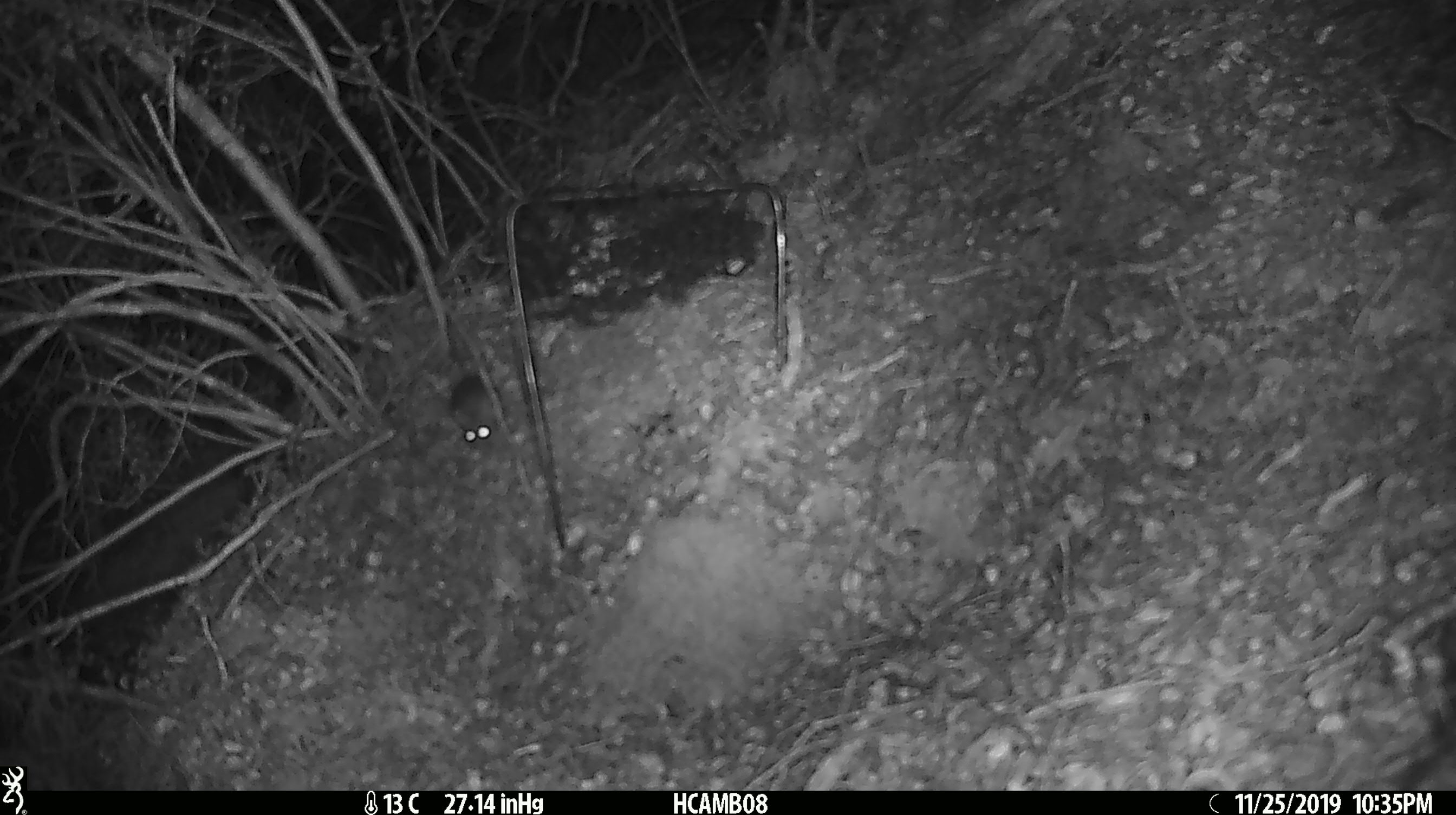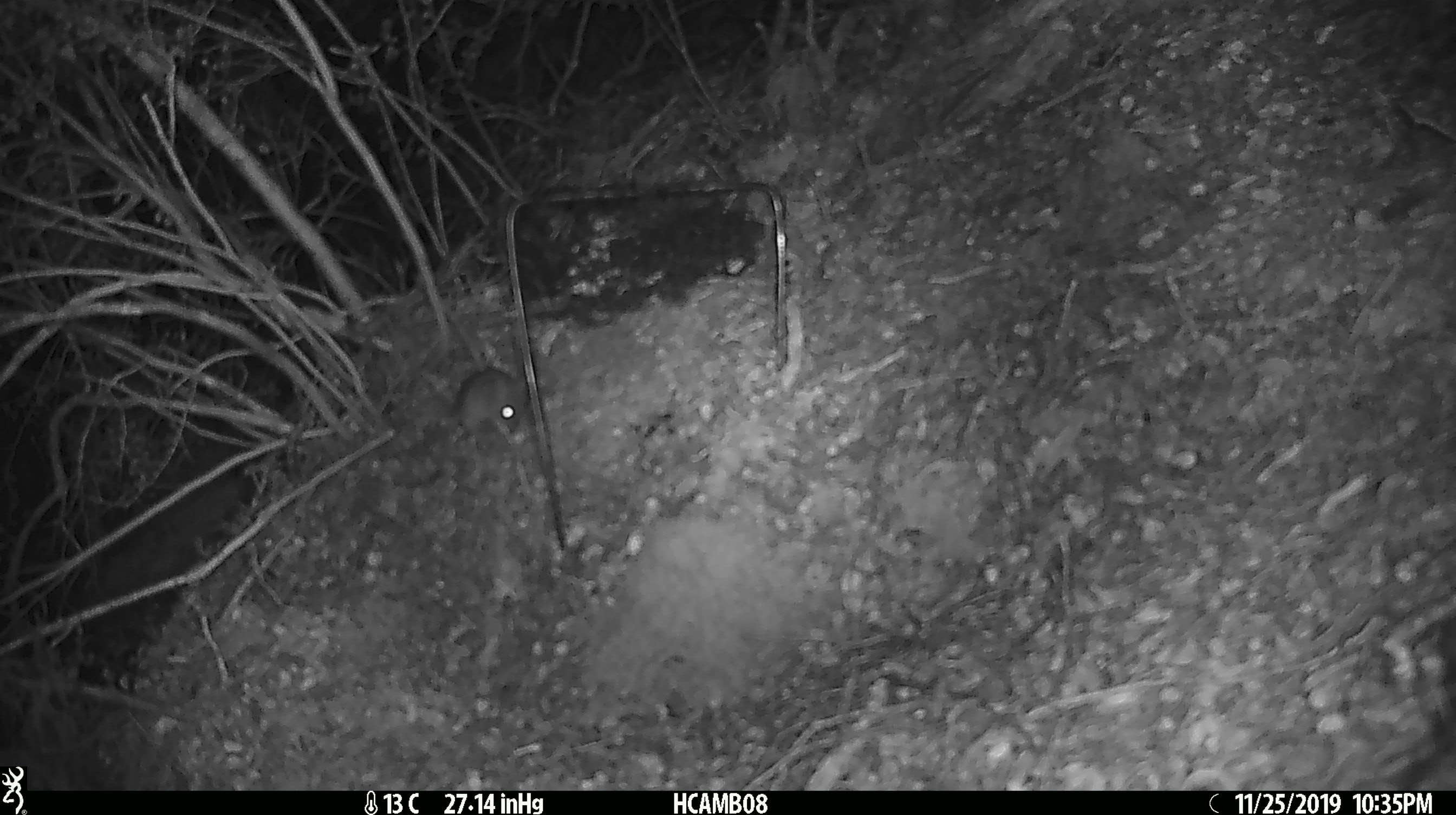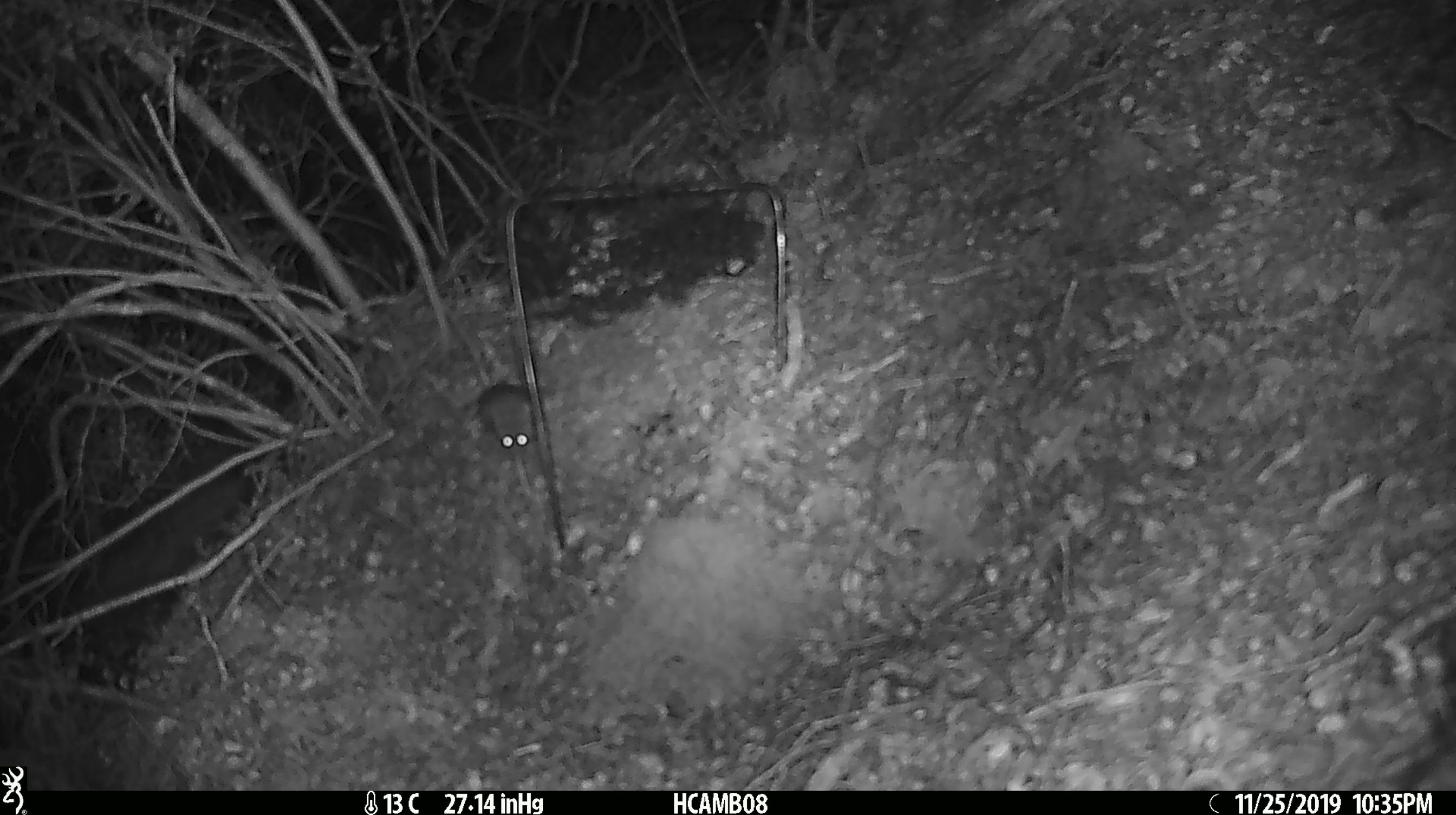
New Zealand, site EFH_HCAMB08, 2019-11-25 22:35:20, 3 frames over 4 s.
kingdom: Animalia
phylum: Chordata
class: Mammalia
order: Rodentia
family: Muridae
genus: Mus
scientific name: Mus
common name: mouse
Mouse (Mus).